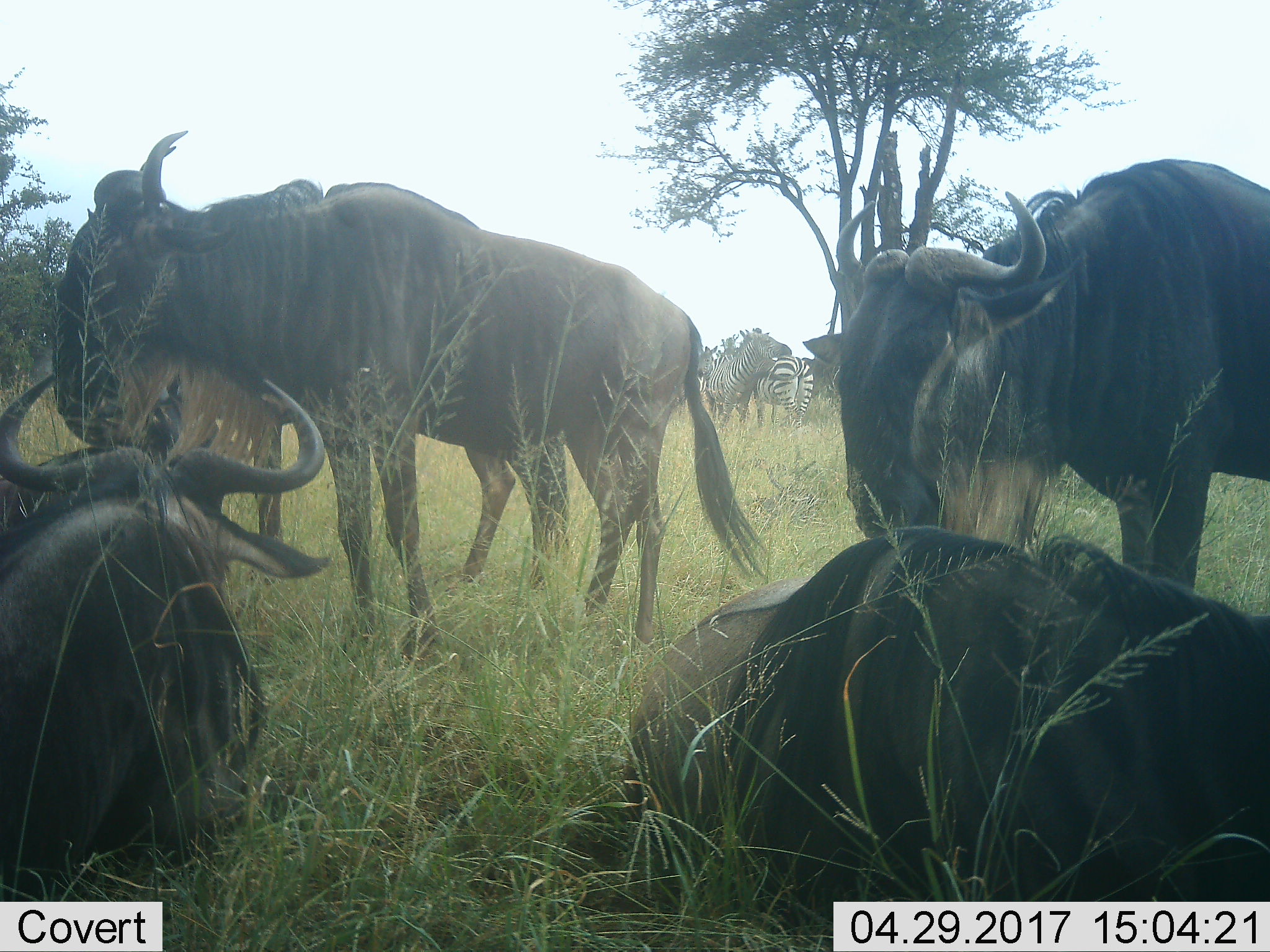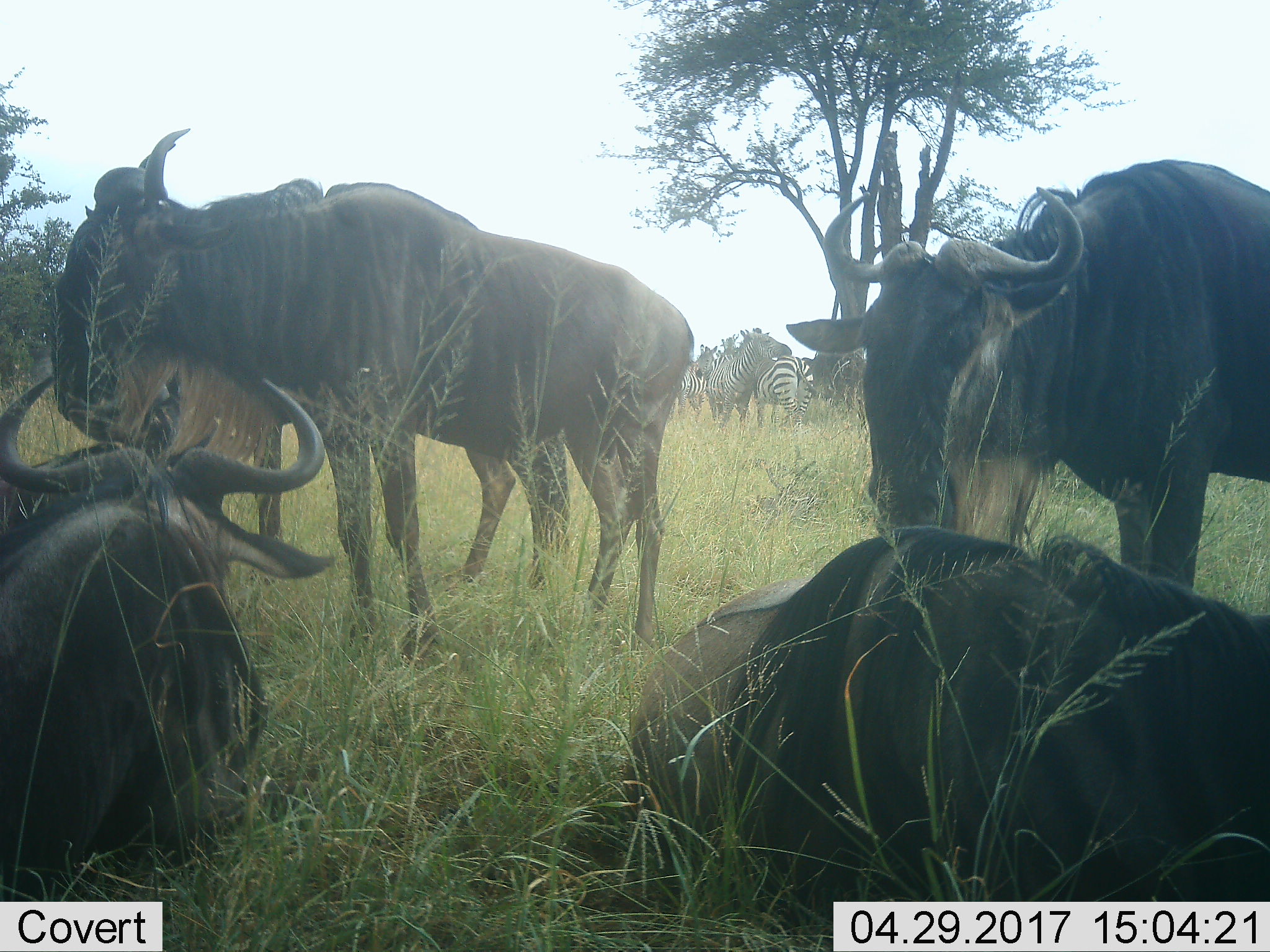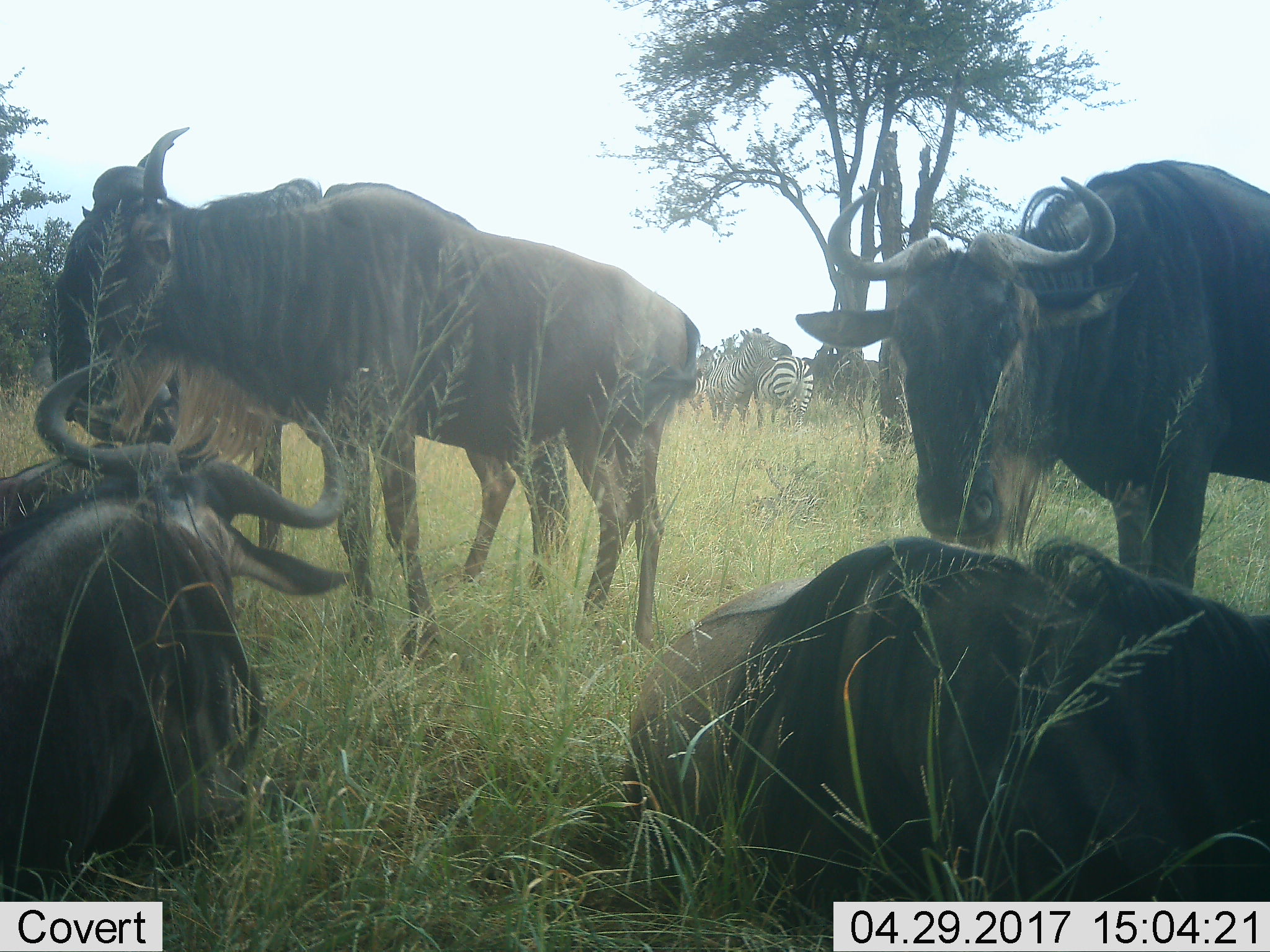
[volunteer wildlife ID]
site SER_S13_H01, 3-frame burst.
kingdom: Animalia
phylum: Chordata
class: Mammalia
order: Artiodactyla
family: Bovidae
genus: Connochaetes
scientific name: Connochaetes taurinus taurinus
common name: blue wildebeest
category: wildebeestblue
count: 5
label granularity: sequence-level